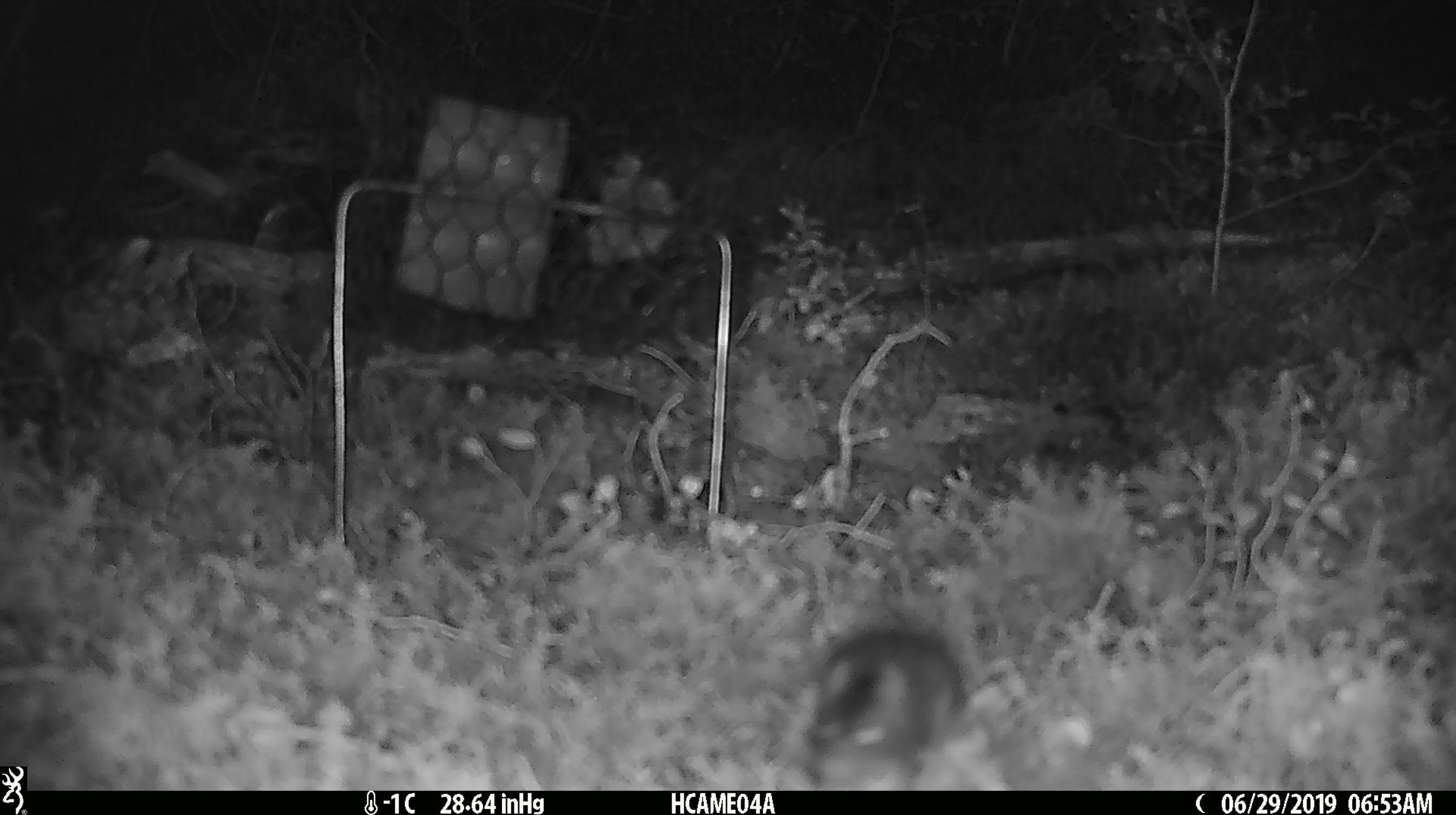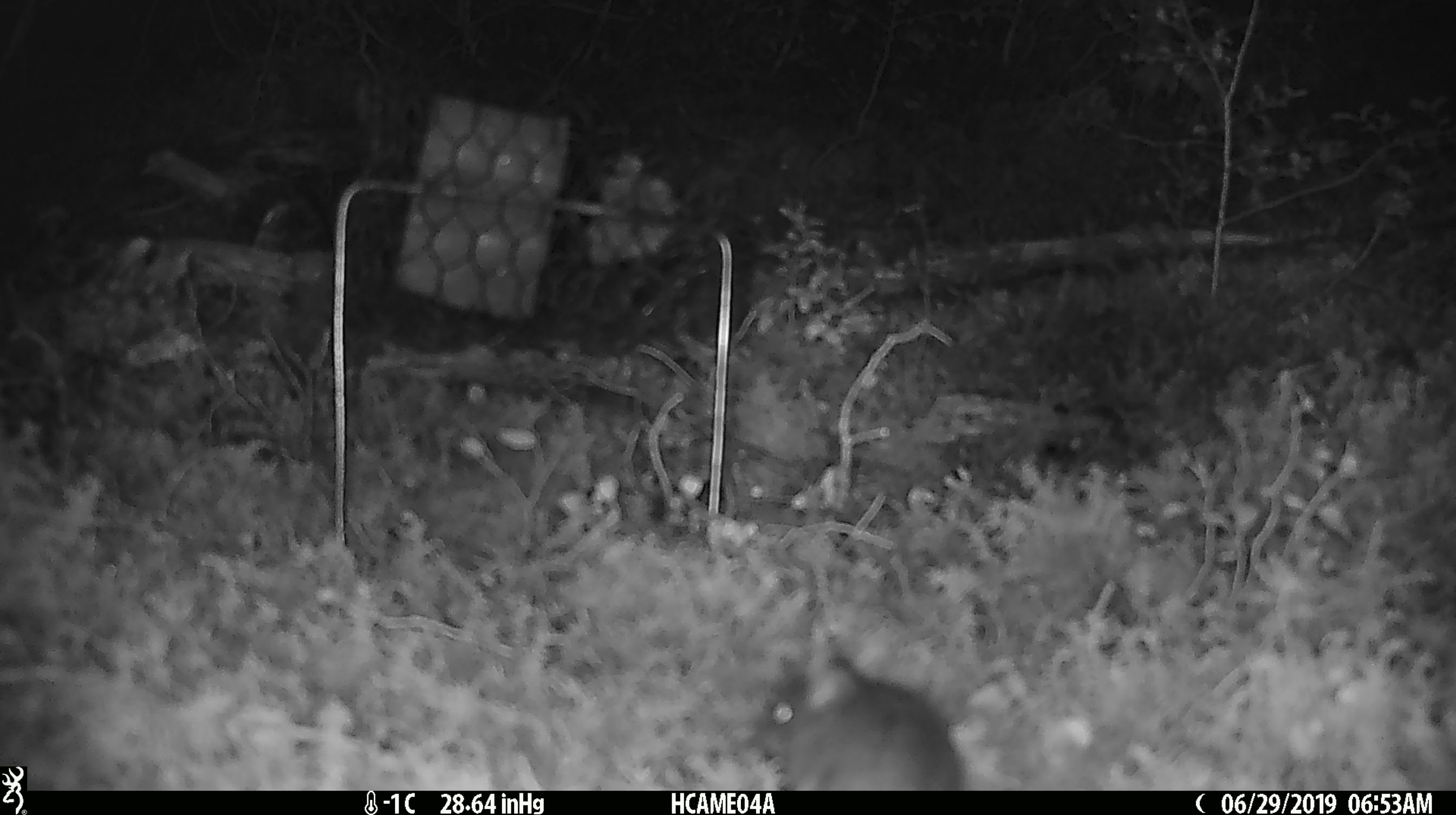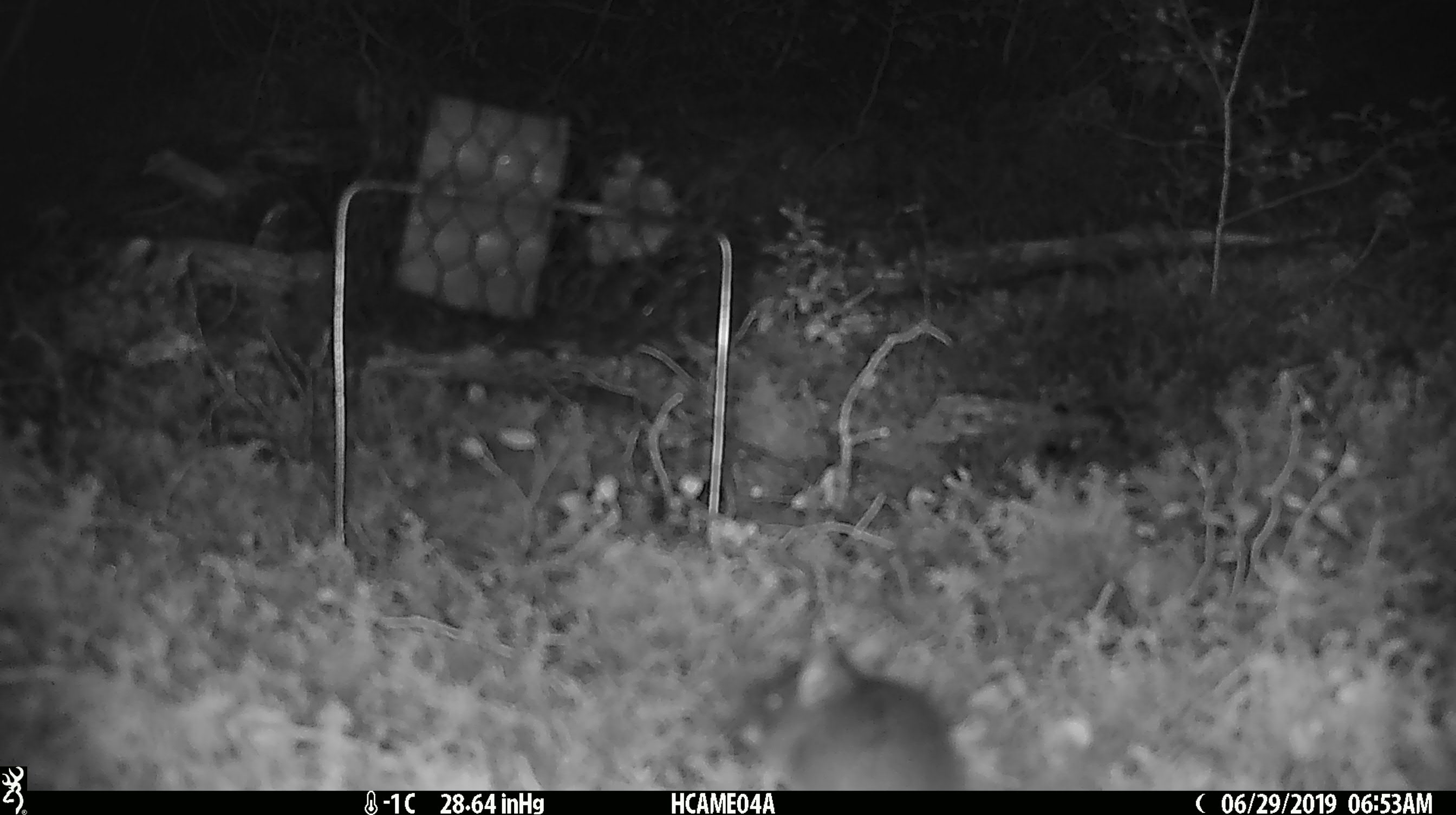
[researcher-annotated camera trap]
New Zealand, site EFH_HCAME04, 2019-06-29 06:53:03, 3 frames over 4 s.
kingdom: Animalia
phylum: Chordata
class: Mammalia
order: Rodentia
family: Muridae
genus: Mus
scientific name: Mus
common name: mouse